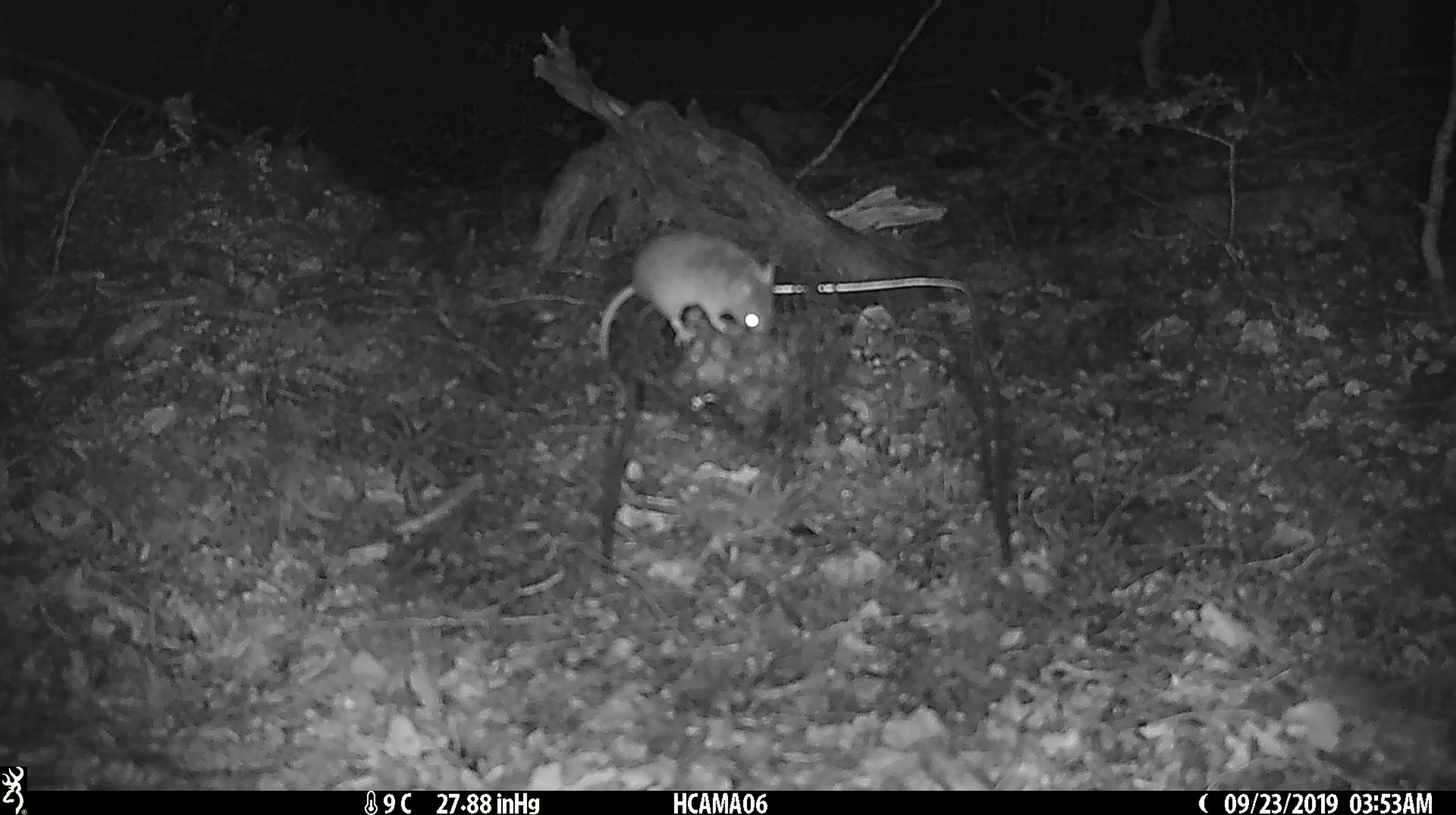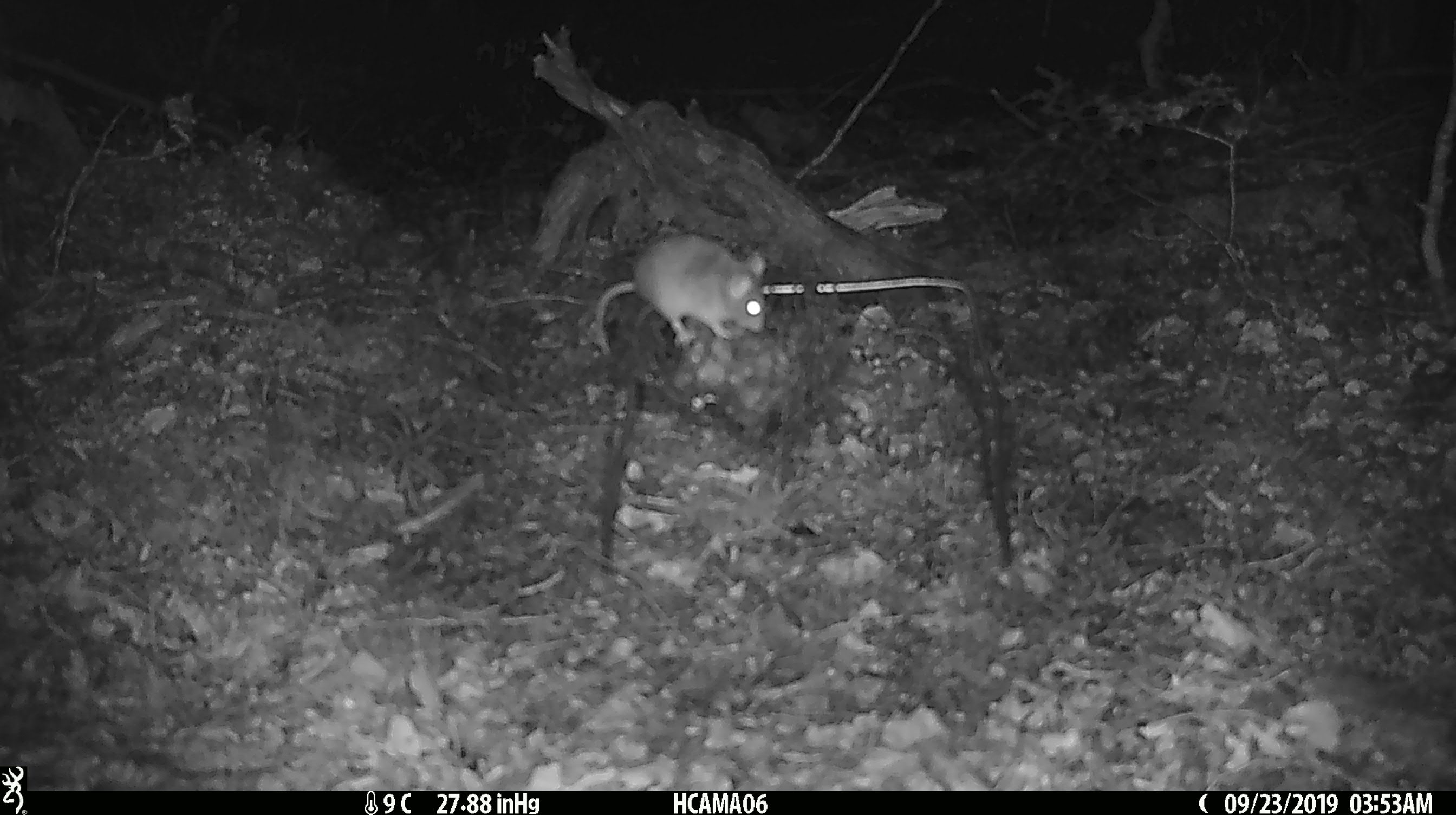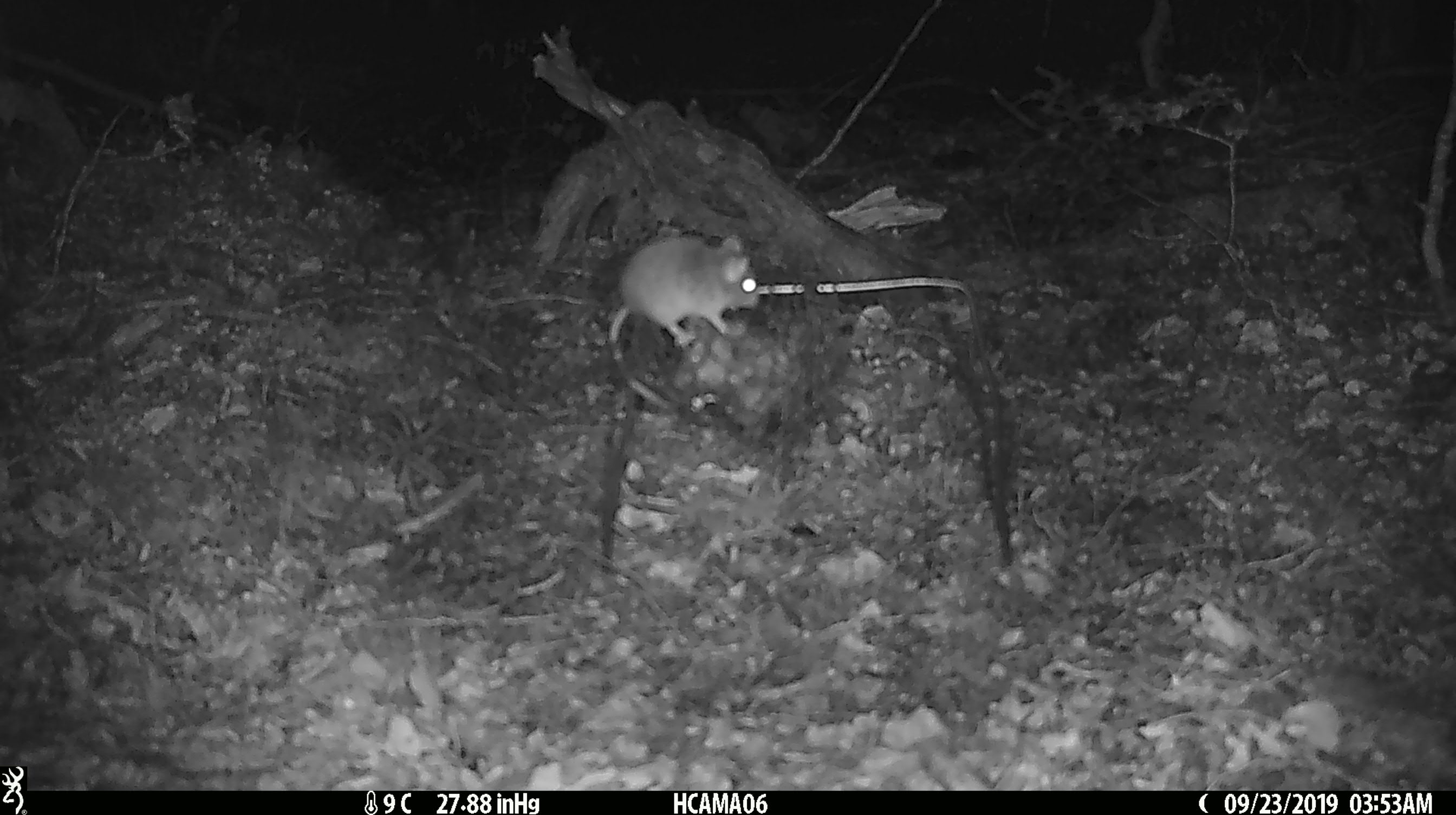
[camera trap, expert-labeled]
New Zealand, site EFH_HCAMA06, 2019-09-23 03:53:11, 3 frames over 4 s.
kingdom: Animalia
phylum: Chordata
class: Mammalia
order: Rodentia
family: Muridae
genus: Mus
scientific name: Mus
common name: mouse